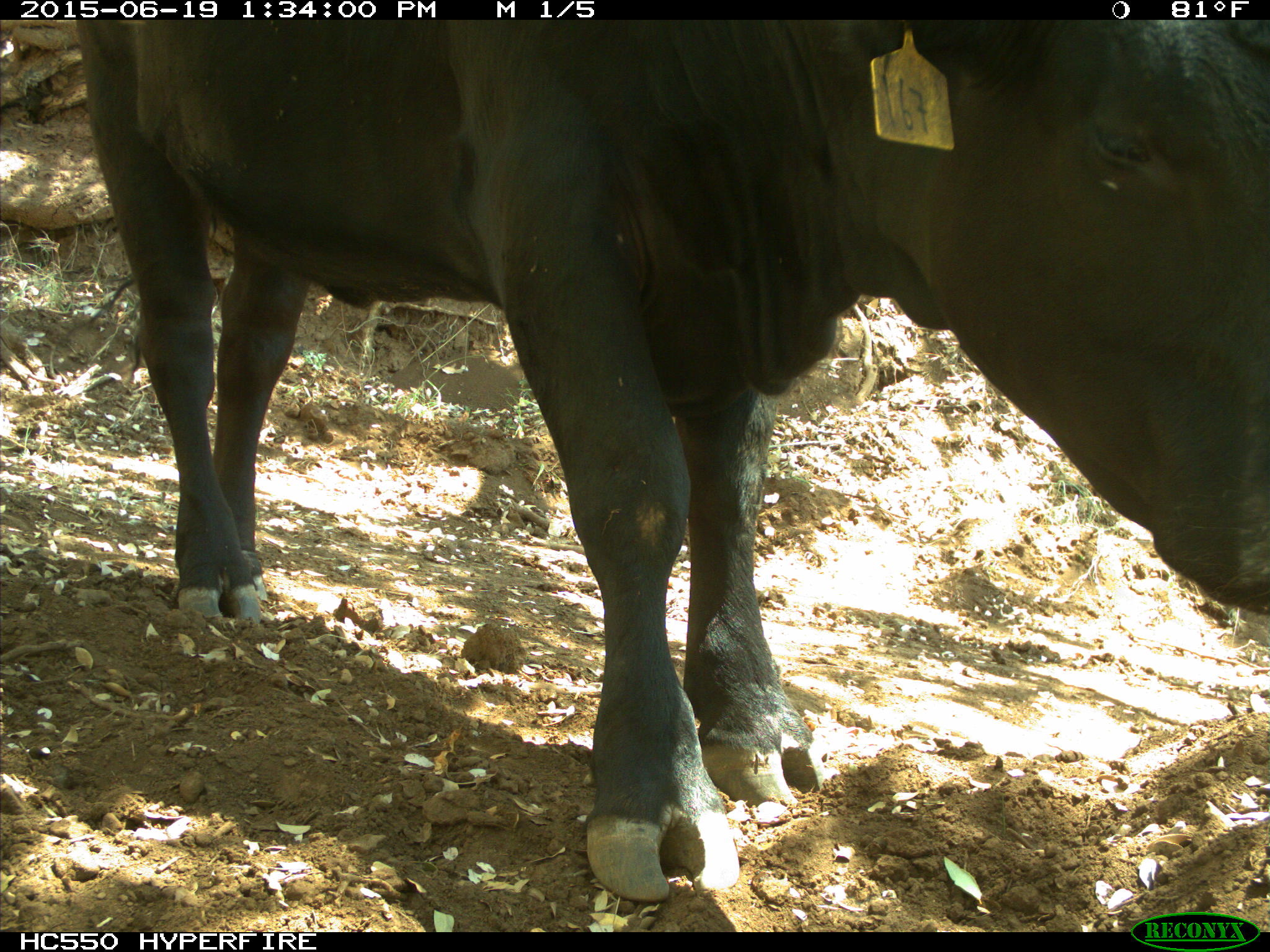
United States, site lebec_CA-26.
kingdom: Animalia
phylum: Chordata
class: Mammalia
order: Artiodactyla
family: Bovidae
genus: Bos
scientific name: Bos taurus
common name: domestic cow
Bos taurus (domestic cow).